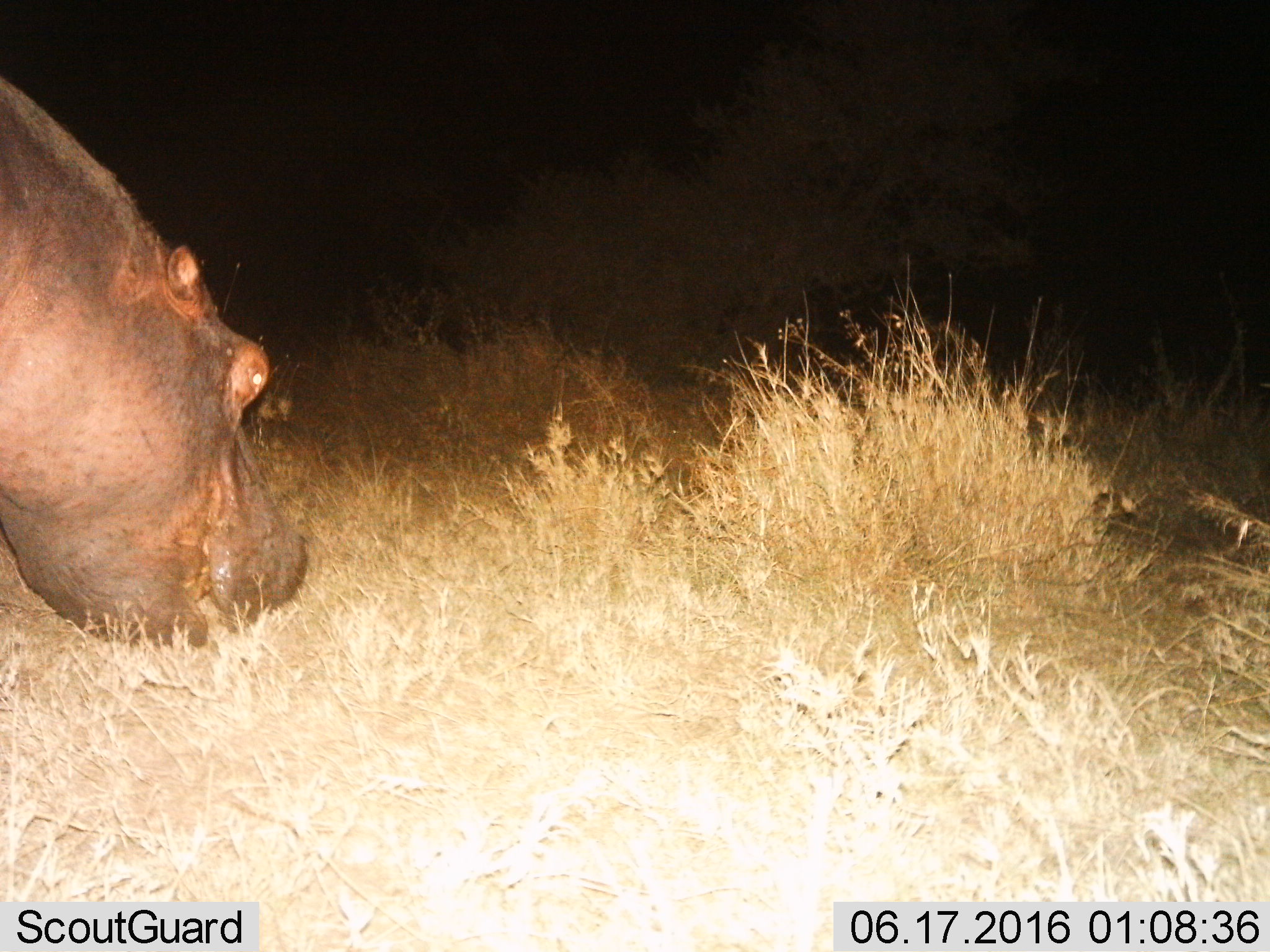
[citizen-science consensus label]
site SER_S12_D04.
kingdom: Animalia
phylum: Chordata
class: Mammalia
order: Artiodactyla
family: Hippopotamidae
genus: Hippopotamus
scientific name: Hippopotamus amphibius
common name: hippopotamus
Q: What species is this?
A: Hippopotamus (Hippopotamus amphibius).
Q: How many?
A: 1.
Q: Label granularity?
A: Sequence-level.